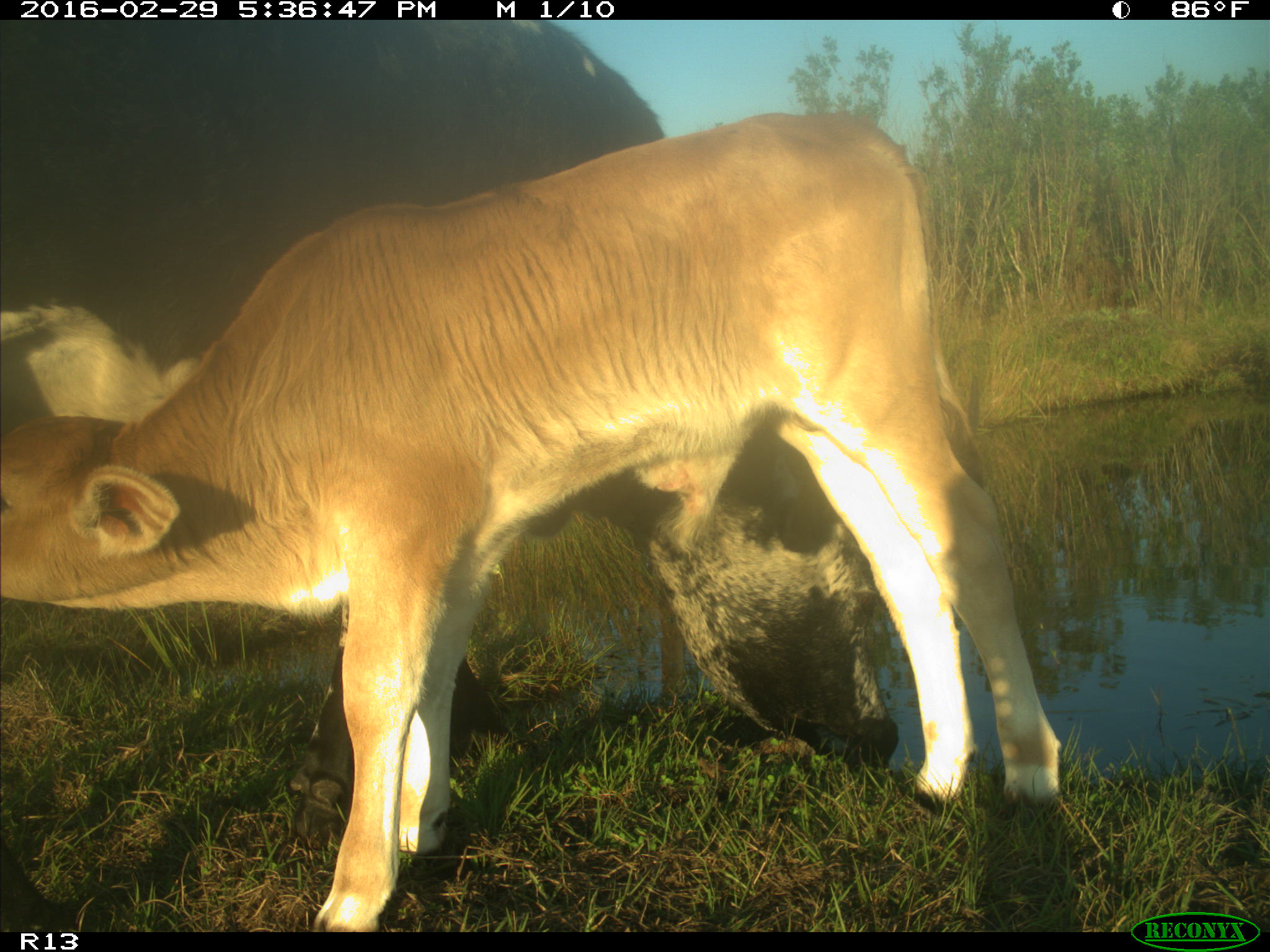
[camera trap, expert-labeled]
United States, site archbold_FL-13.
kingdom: Animalia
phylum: Chordata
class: Mammalia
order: Artiodactyla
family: Bovidae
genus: Bos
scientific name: Bos taurus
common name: domestic cow